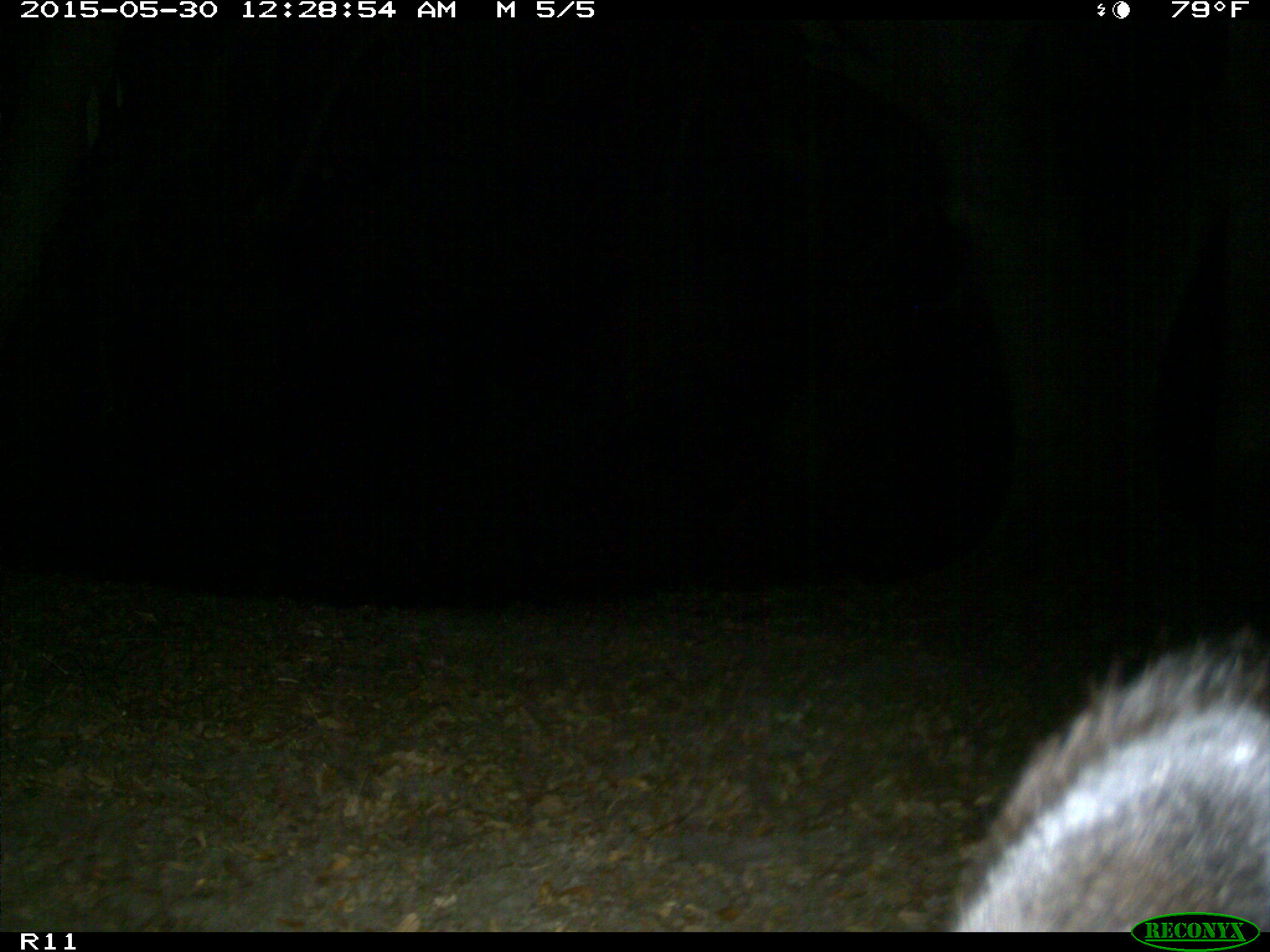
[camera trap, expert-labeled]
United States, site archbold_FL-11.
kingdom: Animalia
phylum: Chordata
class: Mammalia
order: Artiodactyla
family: Bovidae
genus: Bos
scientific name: Bos taurus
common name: domestic cow